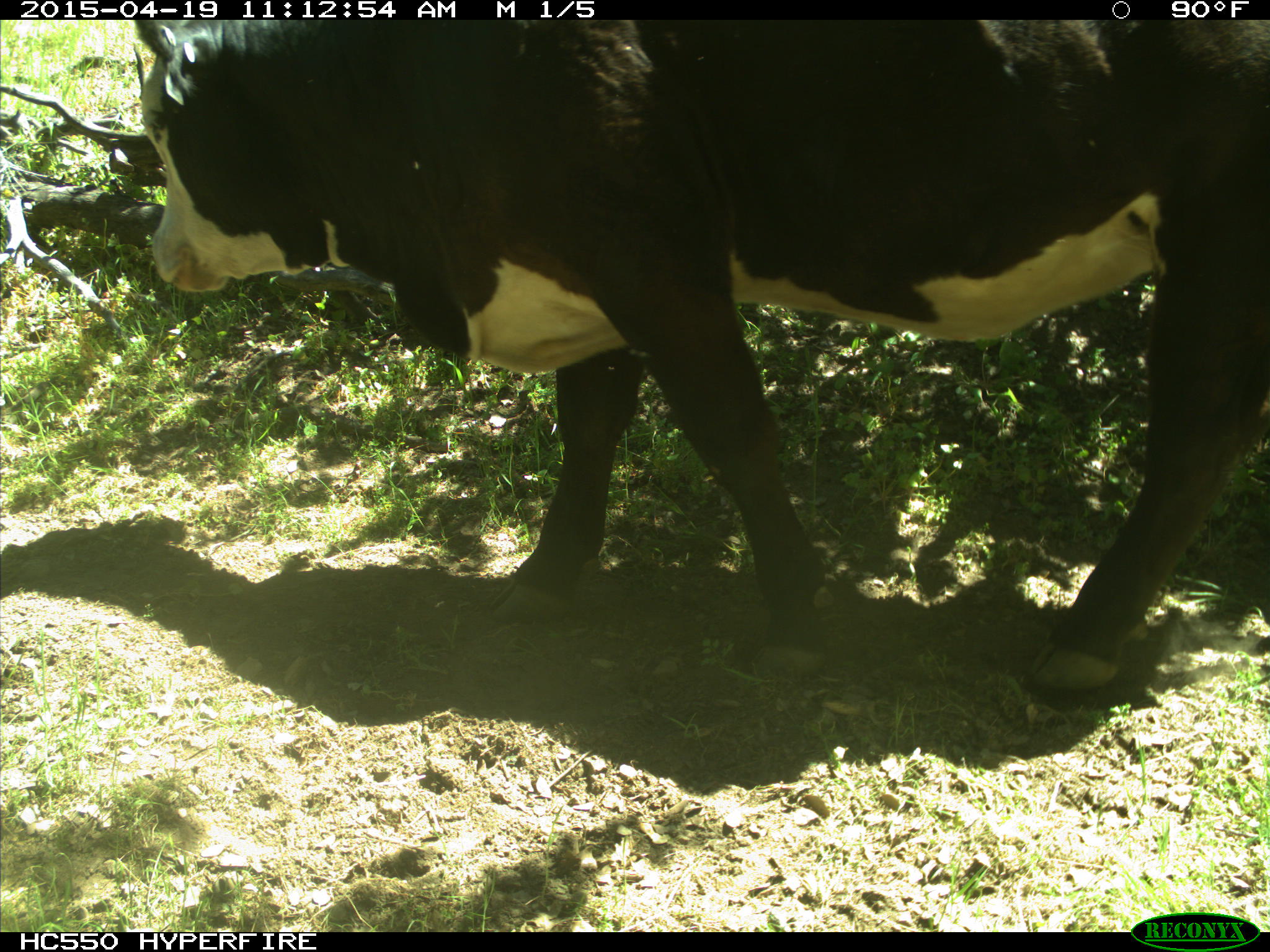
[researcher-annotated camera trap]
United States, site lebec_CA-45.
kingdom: Animalia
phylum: Chordata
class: Mammalia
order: Artiodactyla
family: Bovidae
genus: Bos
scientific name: Bos taurus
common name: domestic cow